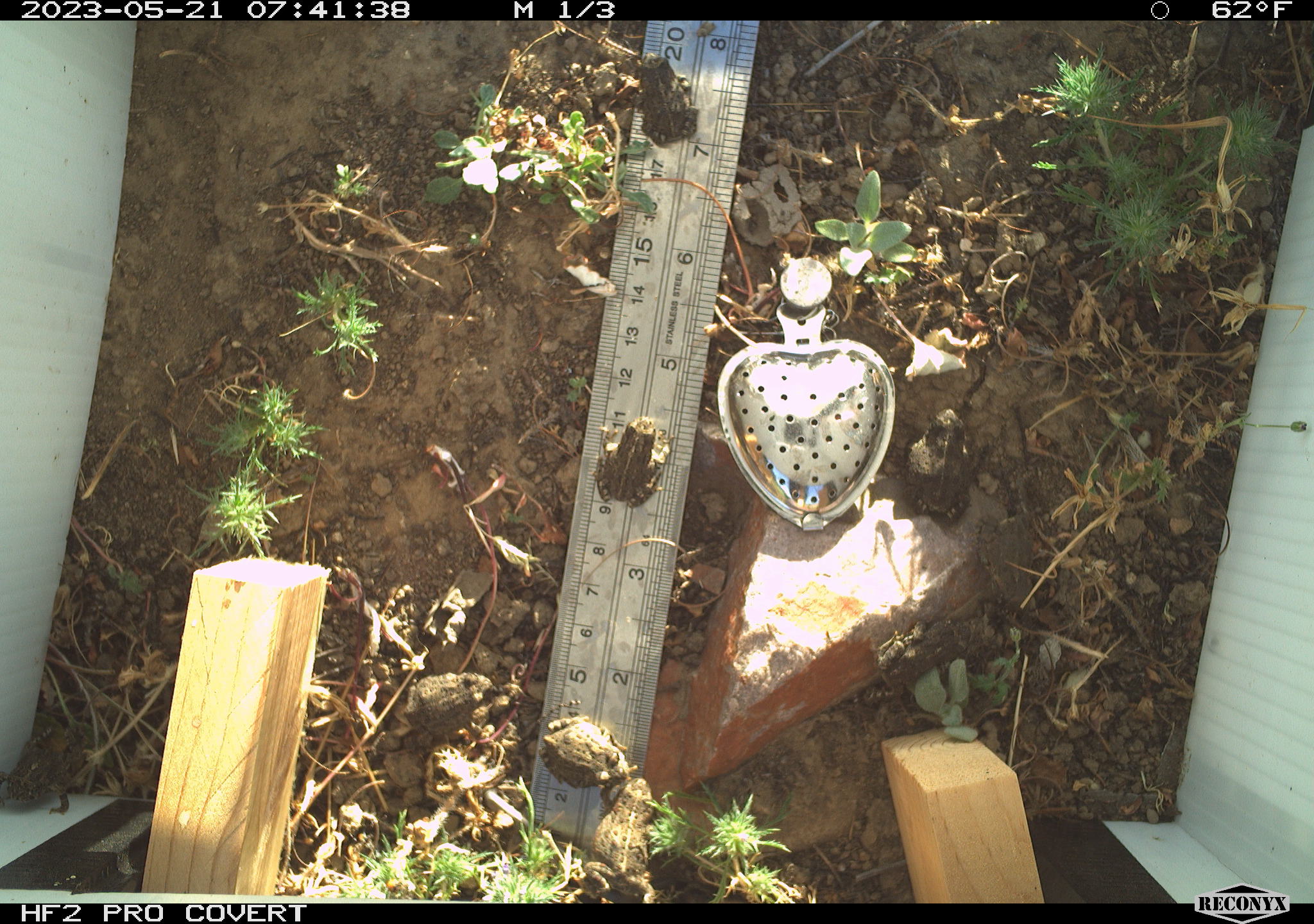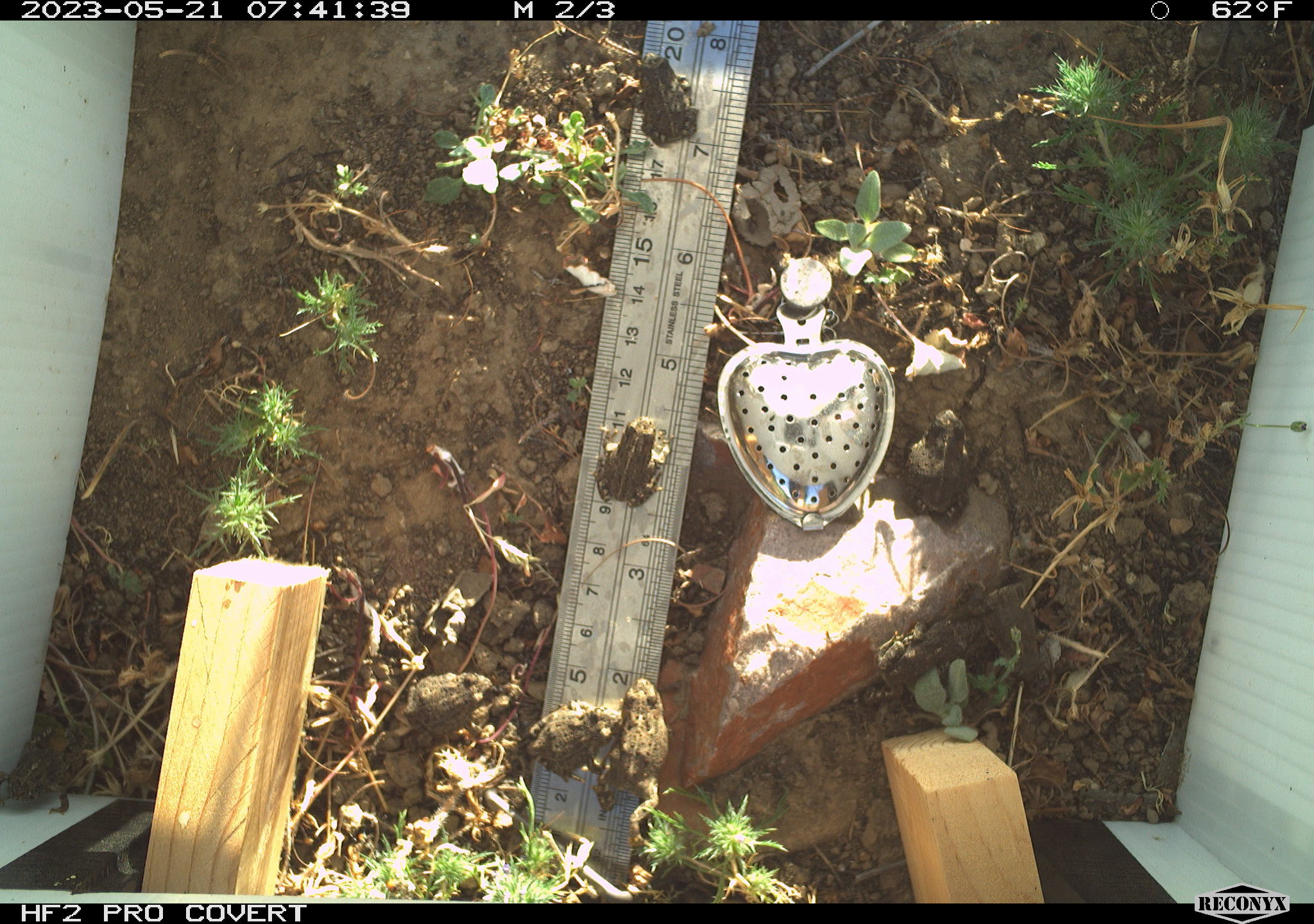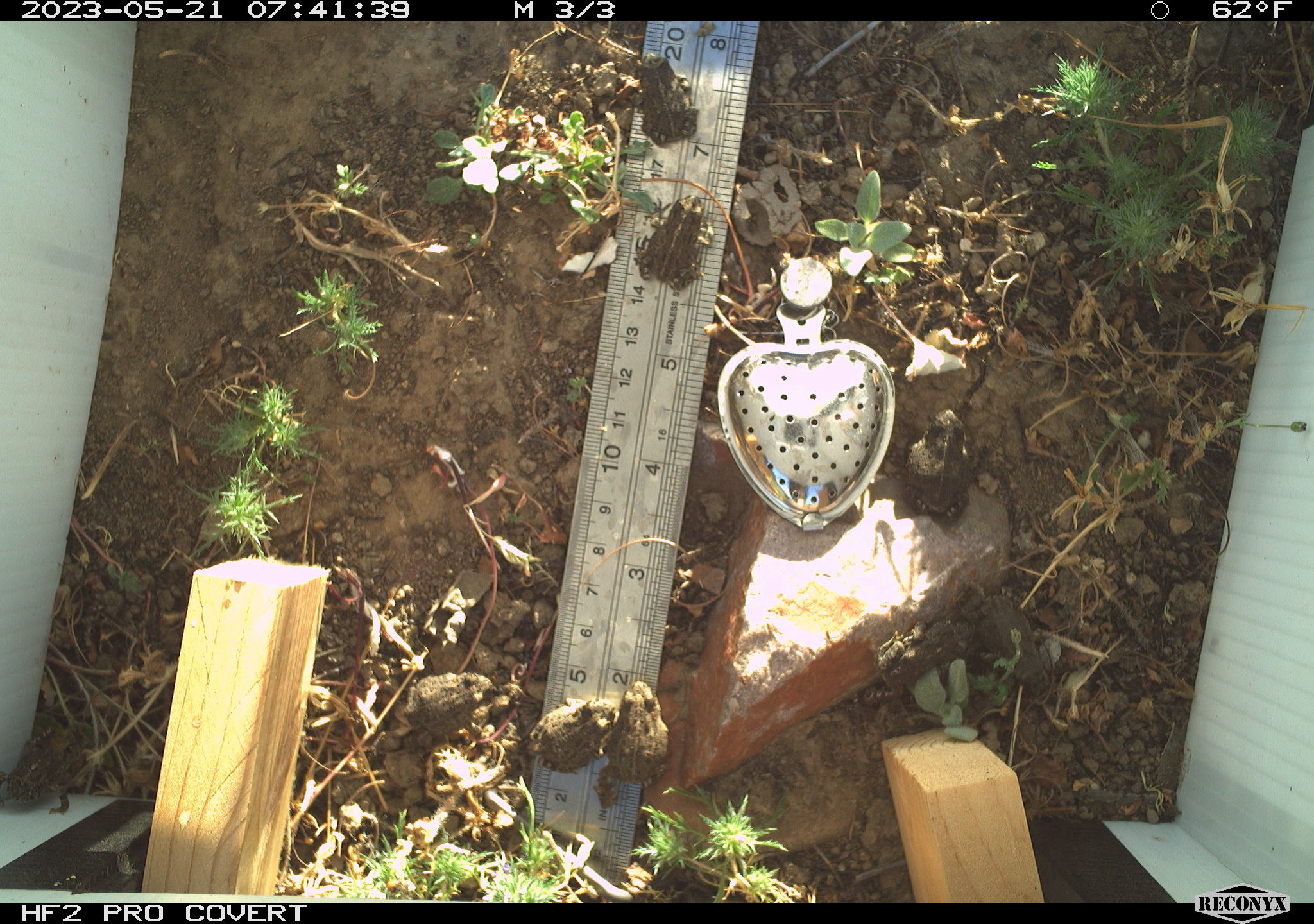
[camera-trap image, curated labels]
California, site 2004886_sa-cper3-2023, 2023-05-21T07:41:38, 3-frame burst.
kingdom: Animalia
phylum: Chordata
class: Amphibia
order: Anura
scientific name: Anura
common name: frogs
Frogs (Anura).